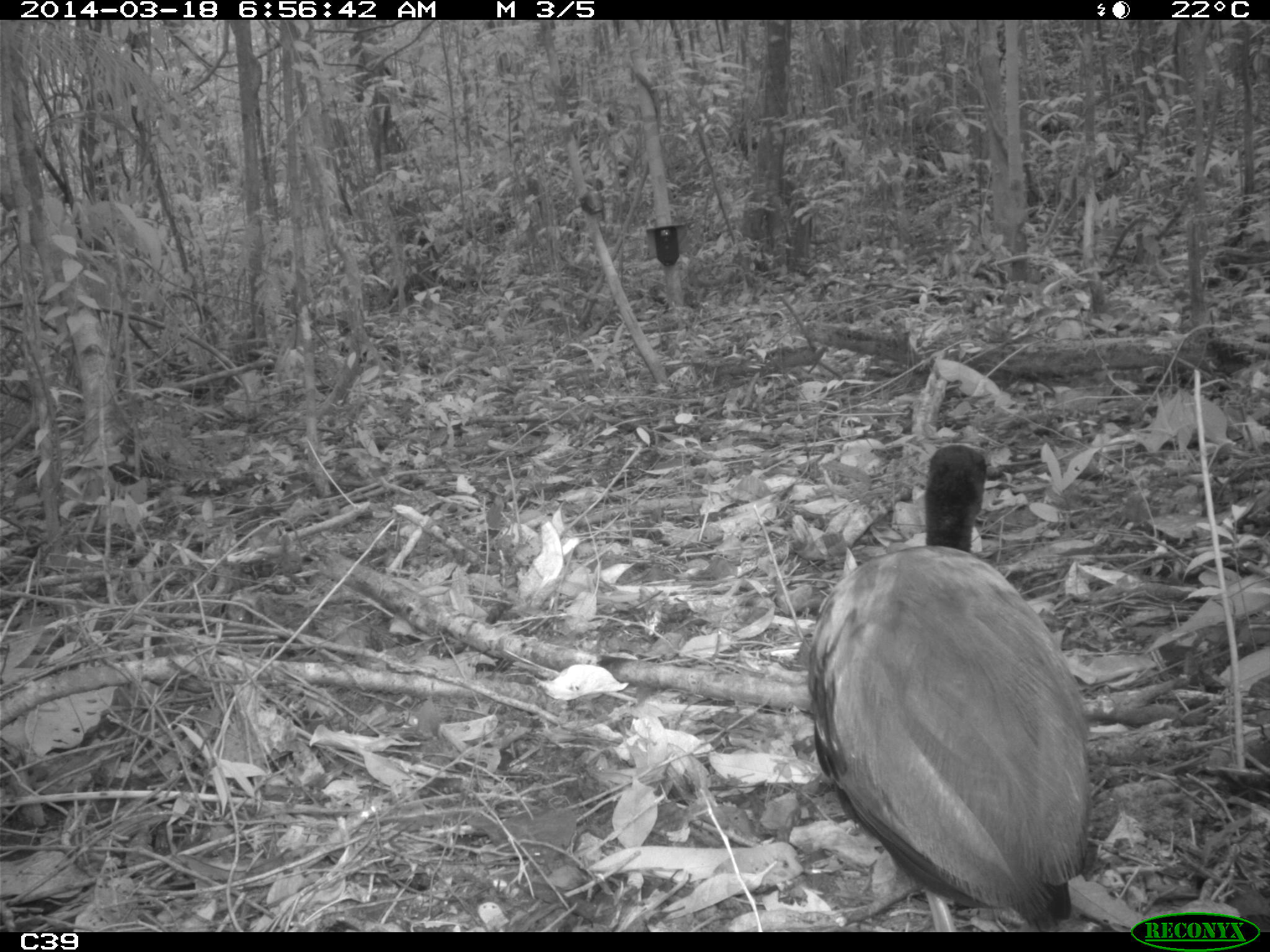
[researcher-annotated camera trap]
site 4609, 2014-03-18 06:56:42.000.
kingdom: Animalia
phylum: Chordata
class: Aves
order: Gruiformes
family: Psophiidae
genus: Psophia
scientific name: Psophia crepitans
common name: gray-winged trumpeter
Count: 11.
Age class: adult.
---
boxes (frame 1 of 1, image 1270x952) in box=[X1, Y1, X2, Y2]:
psophia crepitans: box=[803, 443, 1093, 930]